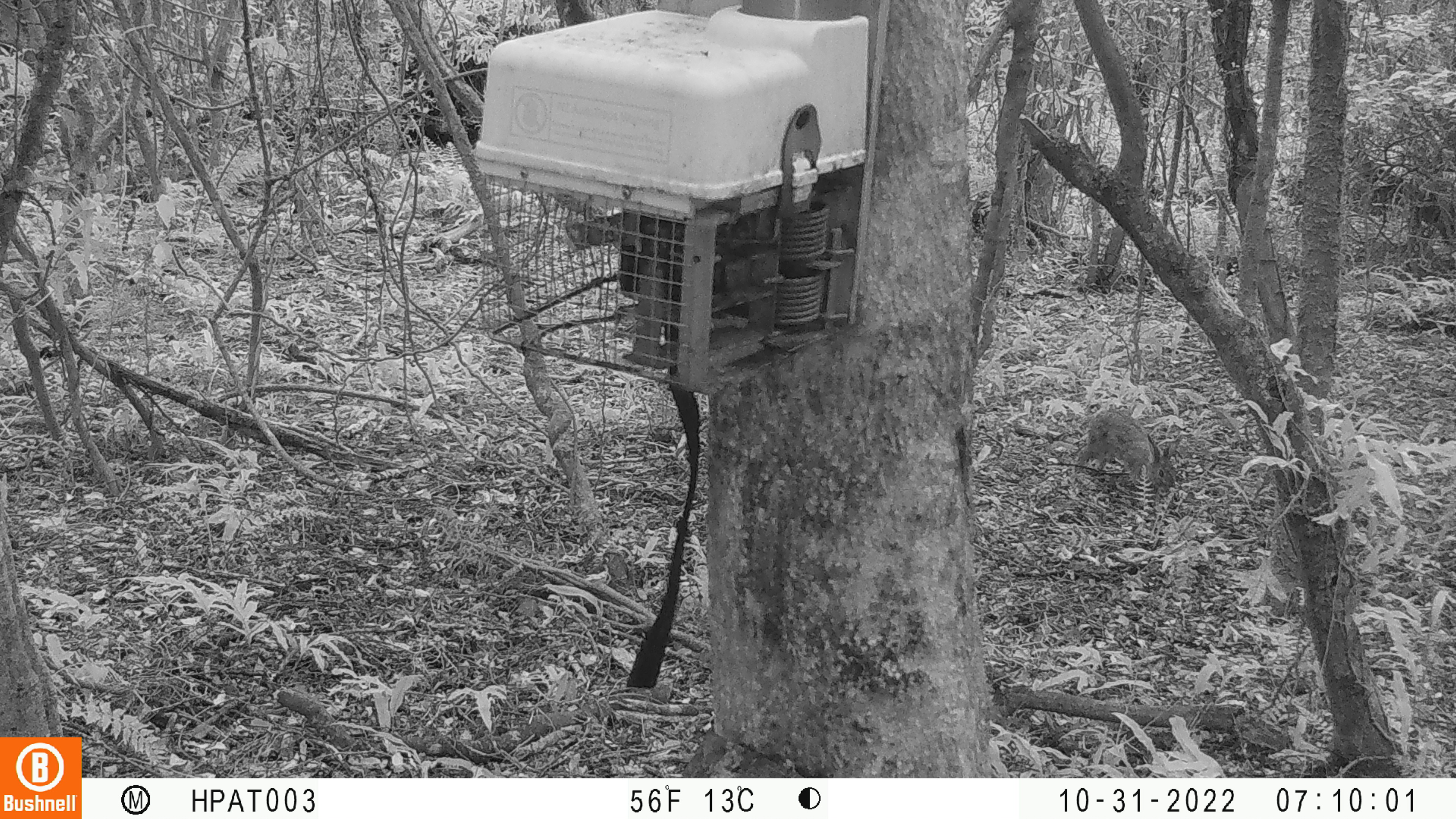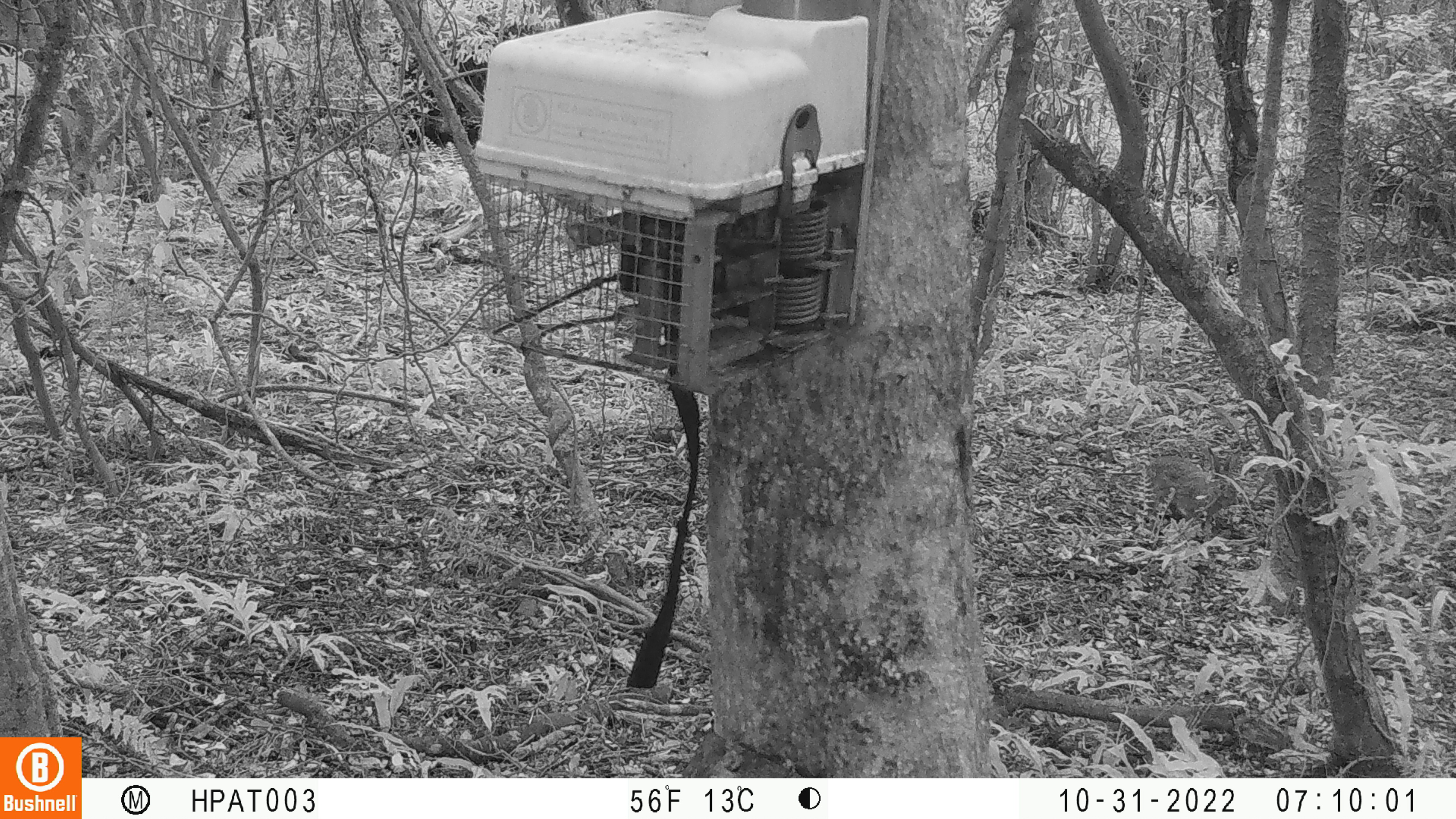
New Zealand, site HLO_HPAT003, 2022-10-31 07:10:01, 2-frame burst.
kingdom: Animalia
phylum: Chordata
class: Mammalia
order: Lagomorpha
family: Leporidae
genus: Lepus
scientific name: Lepus europaeus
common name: brown hare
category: hare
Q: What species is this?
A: Hare (brown hare) (Lepus europaeus).